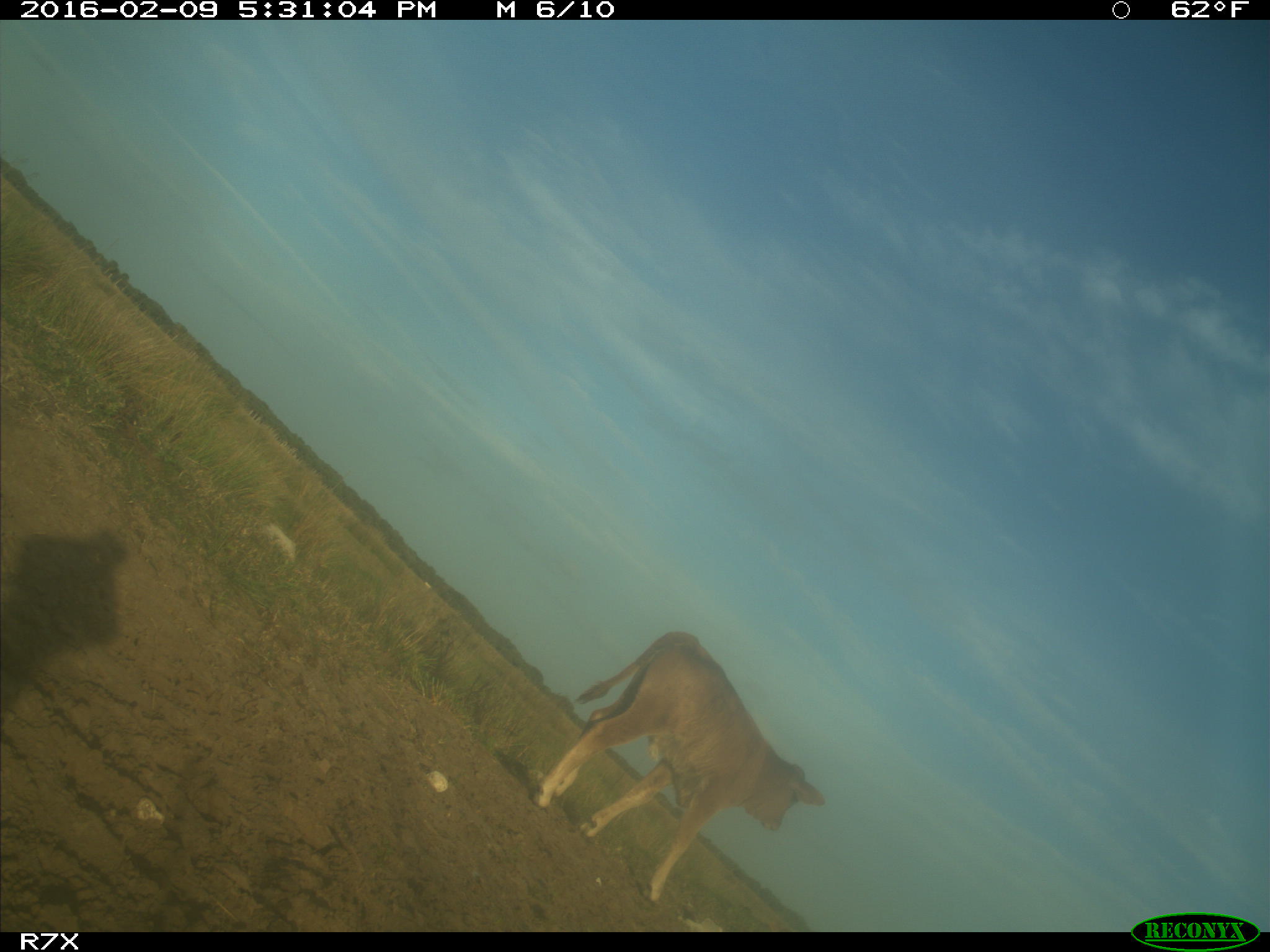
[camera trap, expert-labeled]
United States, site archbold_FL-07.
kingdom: Animalia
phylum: Chordata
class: Mammalia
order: Artiodactyla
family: Bovidae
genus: Bos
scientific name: Bos taurus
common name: domestic cow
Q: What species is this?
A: Bos taurus (domestic cow).